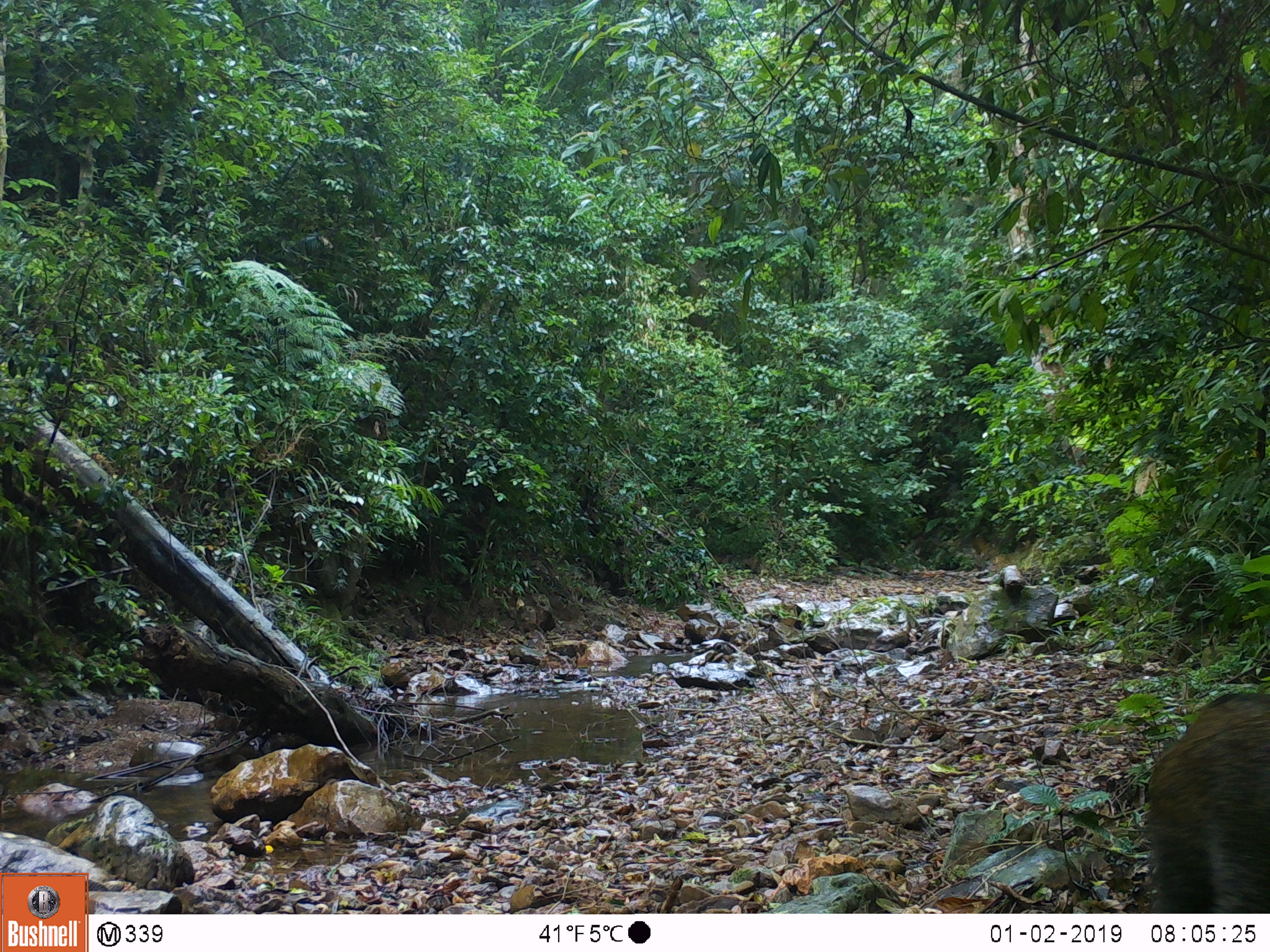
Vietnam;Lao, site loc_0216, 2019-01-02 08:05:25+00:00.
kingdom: Animalia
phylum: Chordata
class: Mammalia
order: Artiodactyla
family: Suidae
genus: Sus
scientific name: Sus scrofa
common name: eurasian wild pig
Eurasian wild pig (Sus scrofa). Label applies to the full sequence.